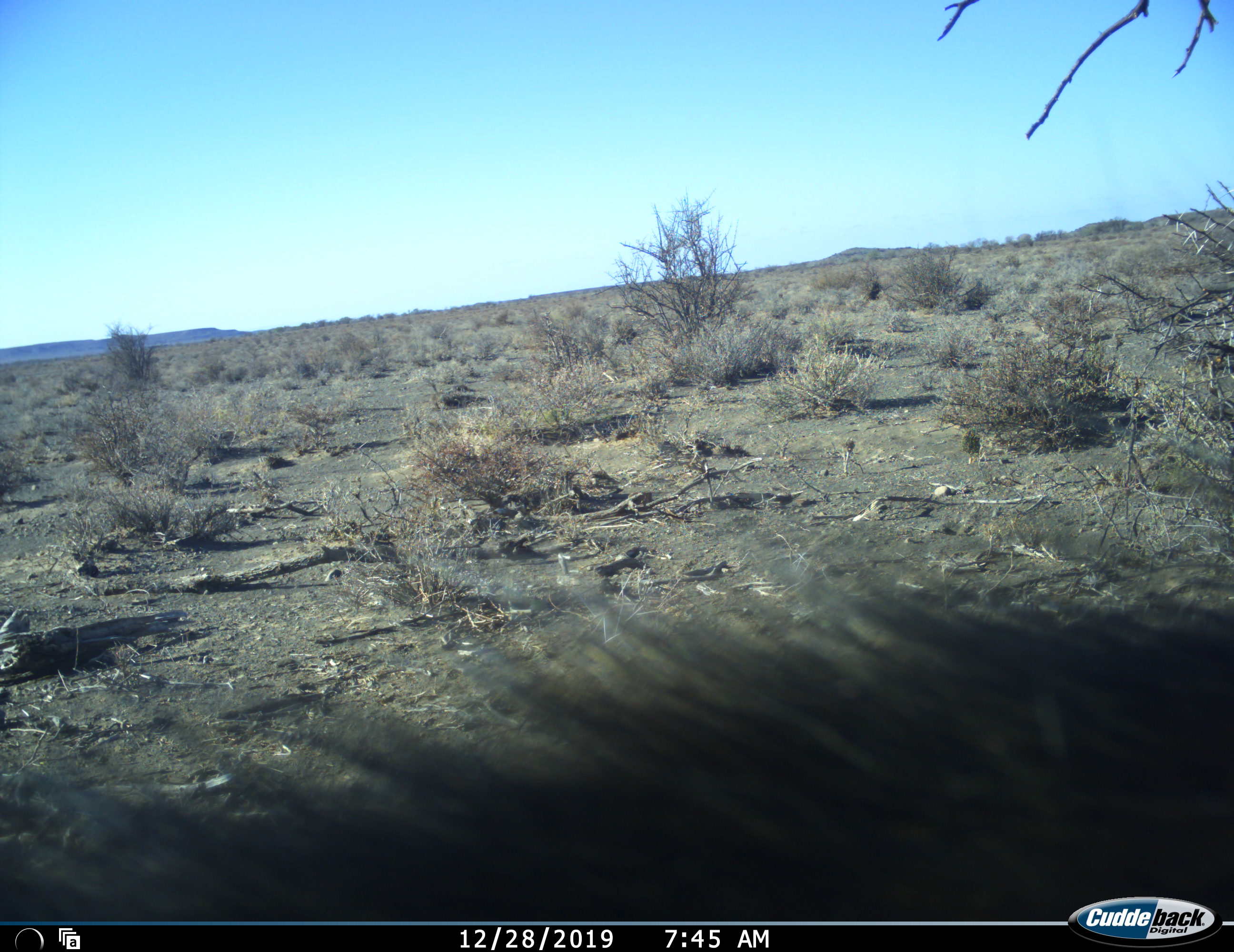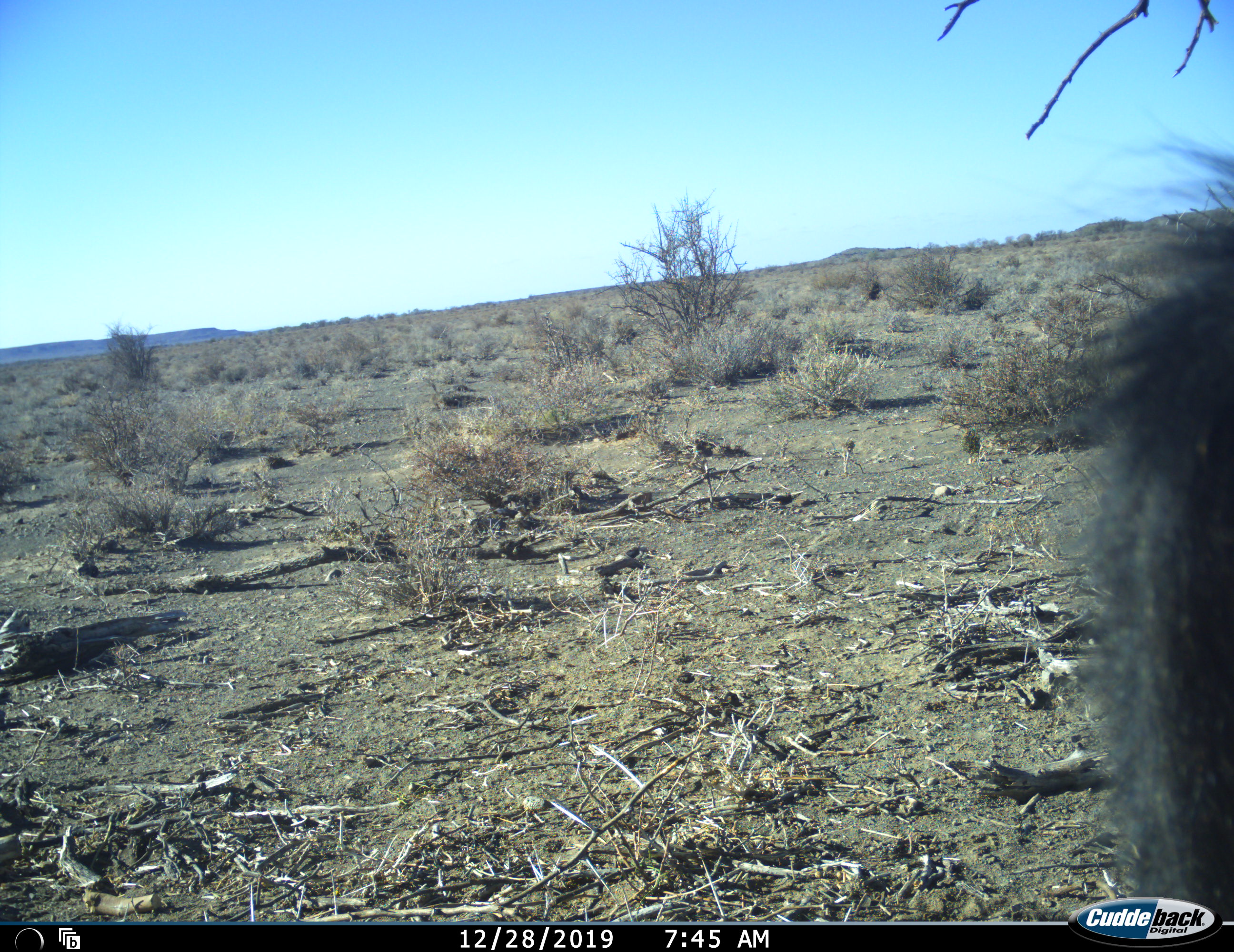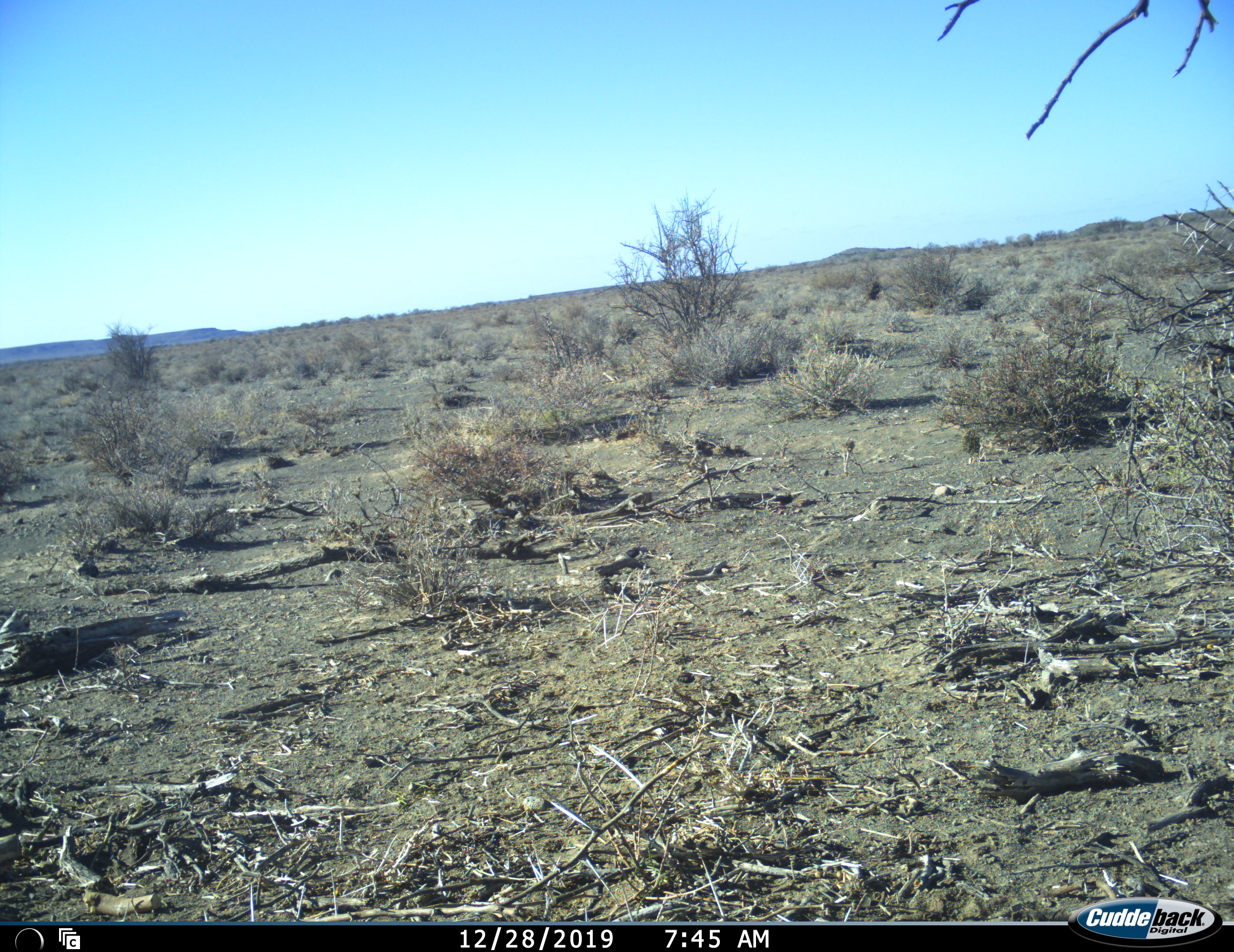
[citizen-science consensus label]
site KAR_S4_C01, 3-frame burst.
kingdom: Animalia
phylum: Chordata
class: Mammalia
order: Primates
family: Cercopithecidae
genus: Papio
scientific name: Papio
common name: baboon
Baboon (Papio), count 1. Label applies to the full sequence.